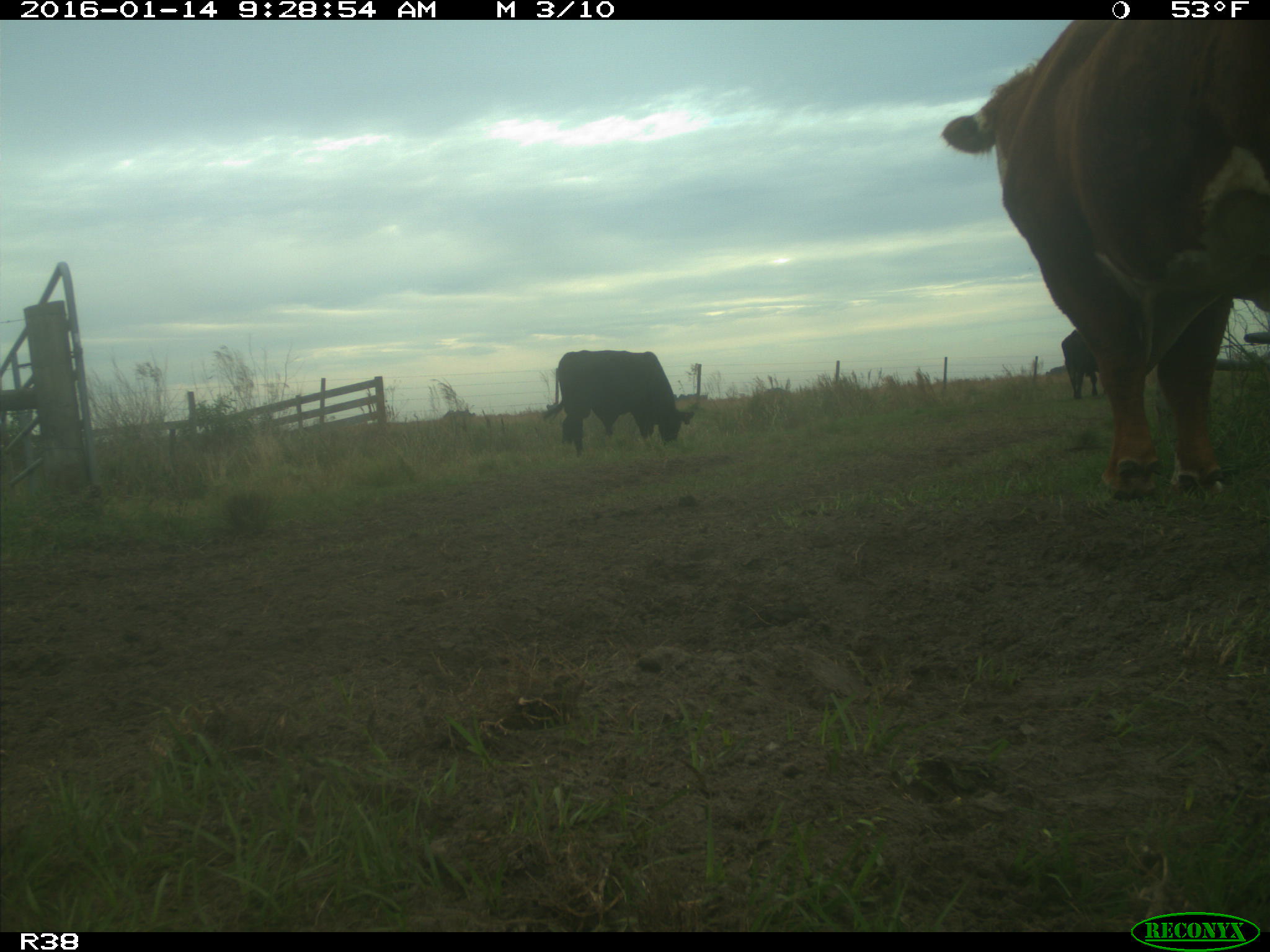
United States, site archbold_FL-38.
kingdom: Animalia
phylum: Chordata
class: Mammalia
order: Artiodactyla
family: Bovidae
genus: Bos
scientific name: Bos taurus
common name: domestic cow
Bos taurus (domestic cow).